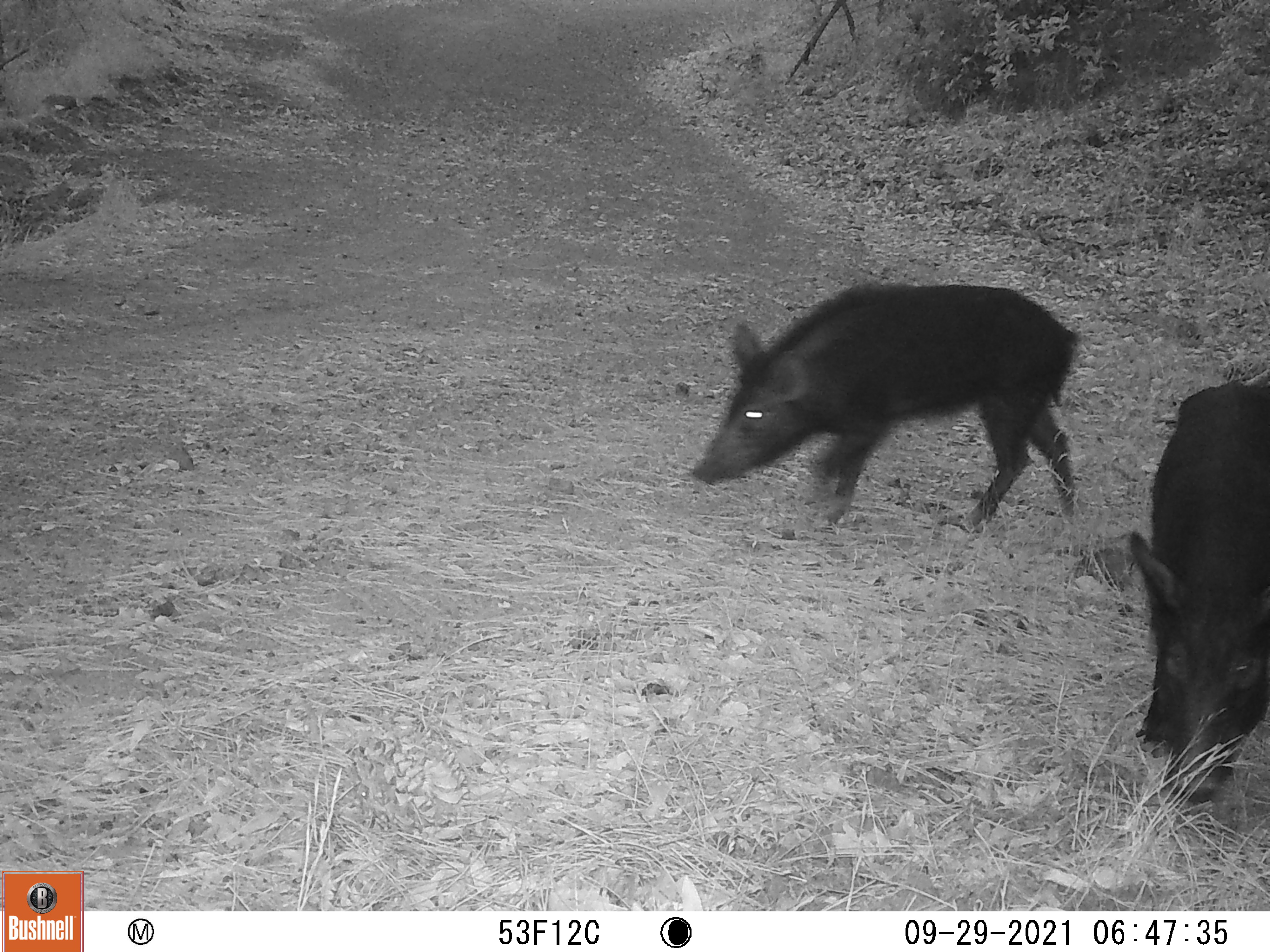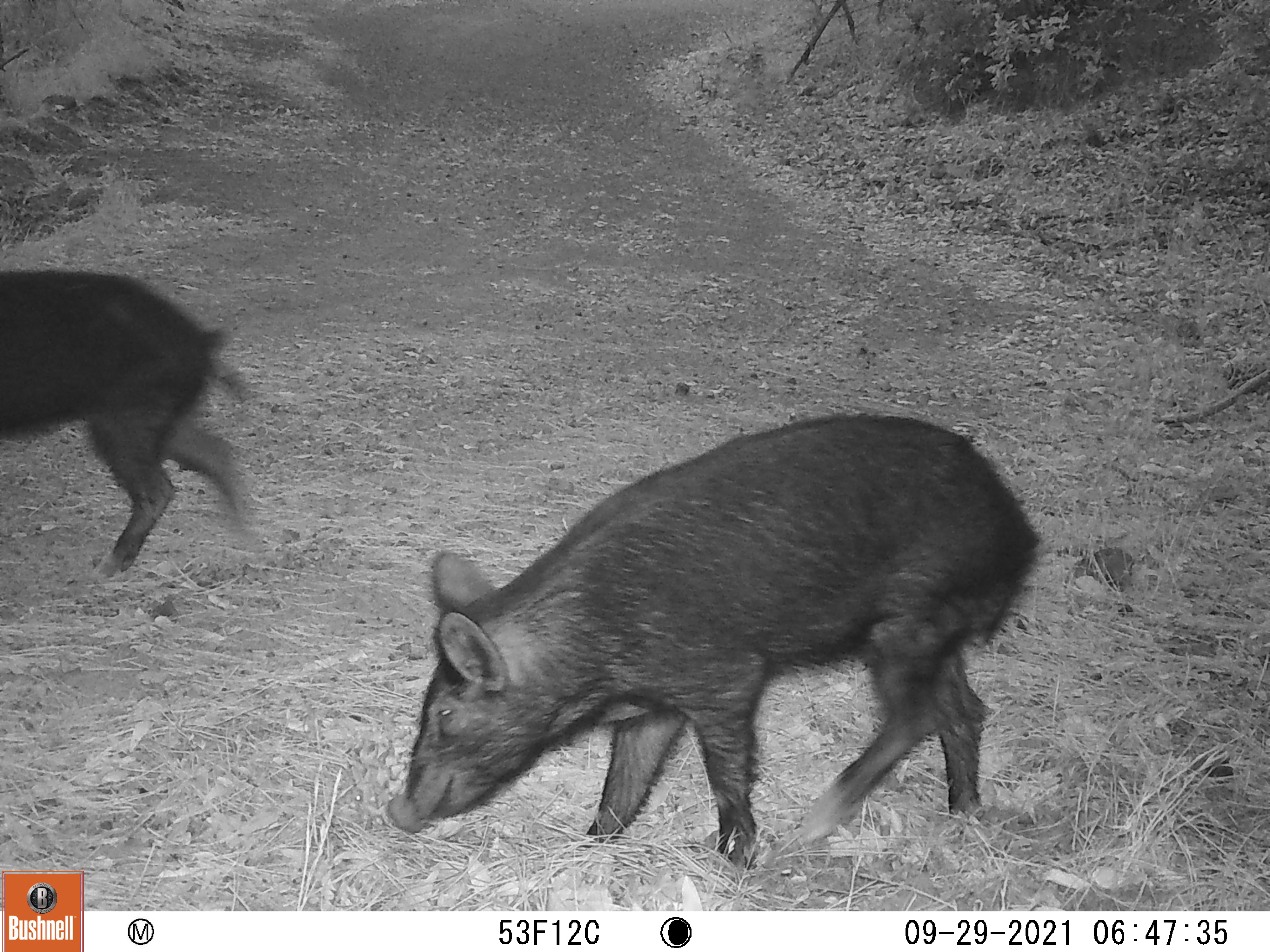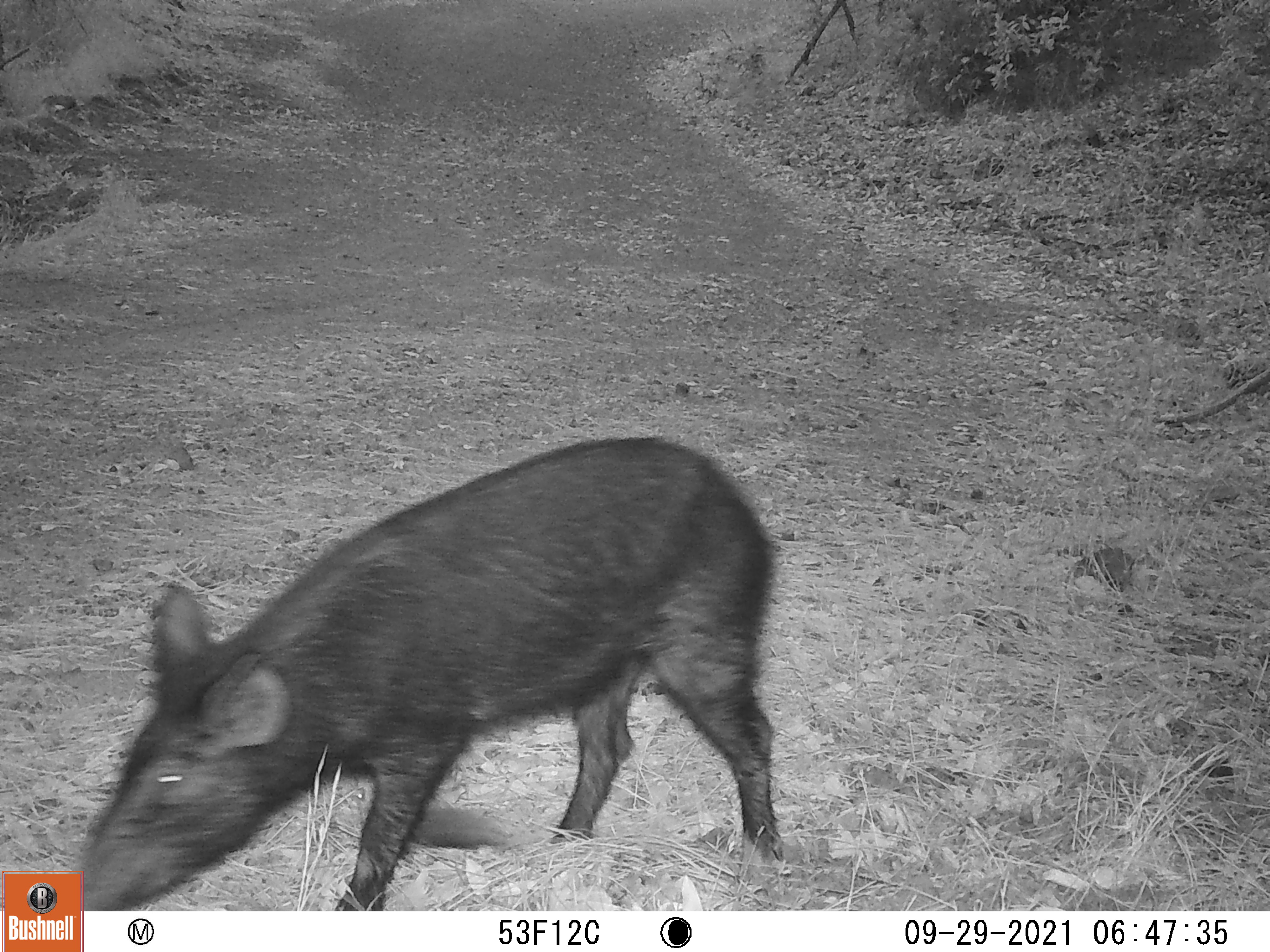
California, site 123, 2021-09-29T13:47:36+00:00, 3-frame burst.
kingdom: Animalia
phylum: Chordata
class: Mammalia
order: Artiodactyla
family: Suidae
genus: Sus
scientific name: Sus scrofa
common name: wild boar